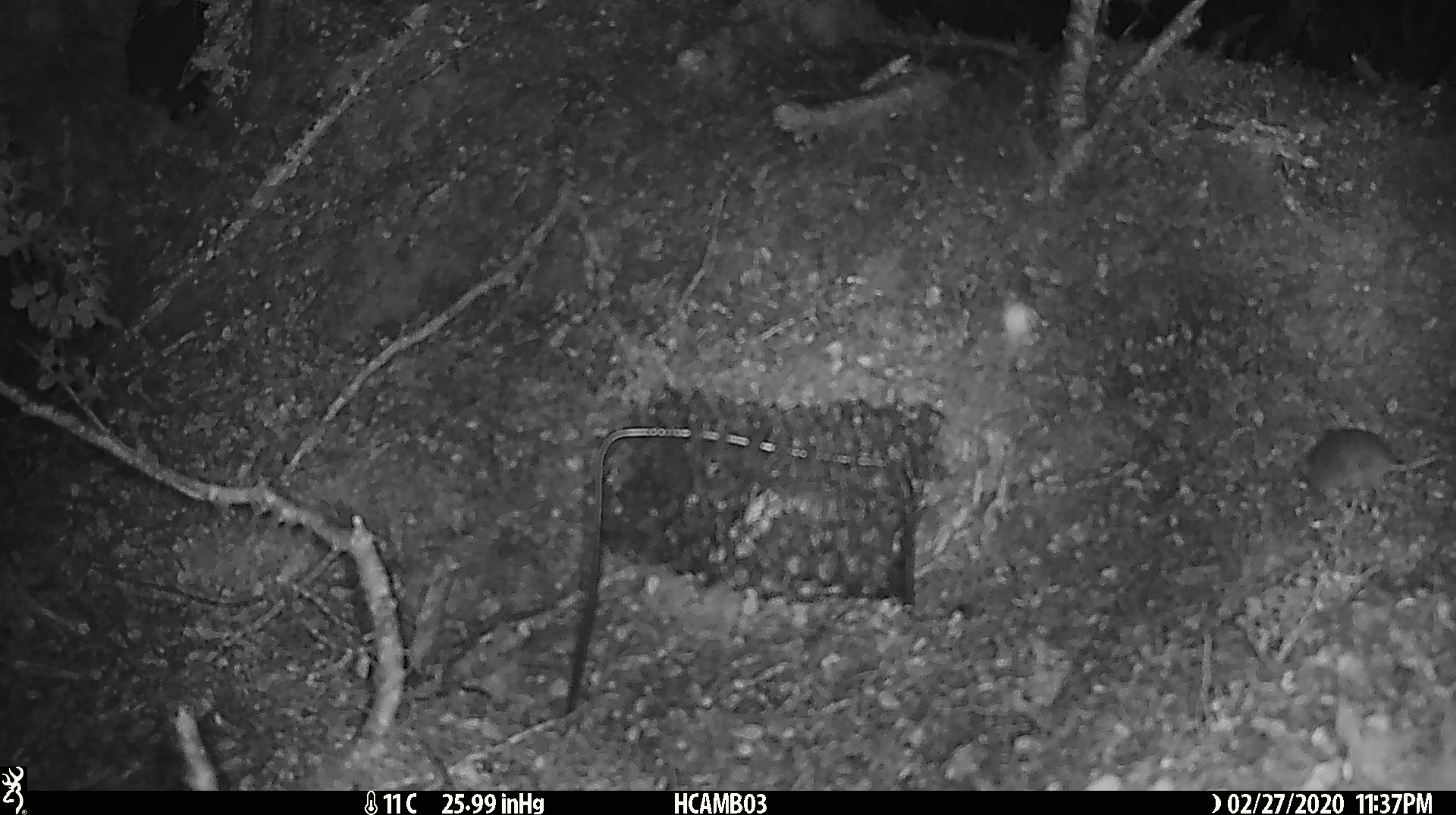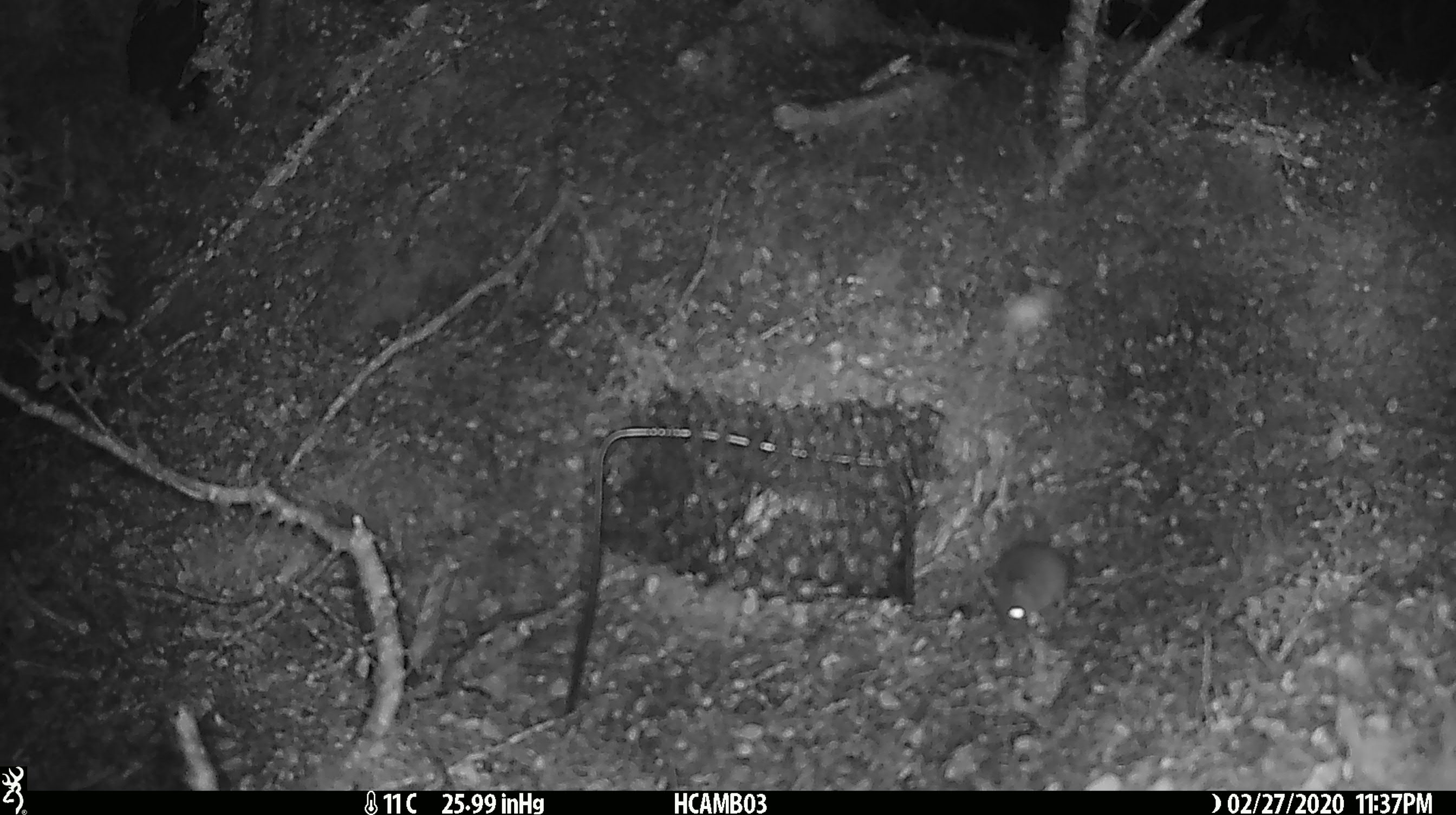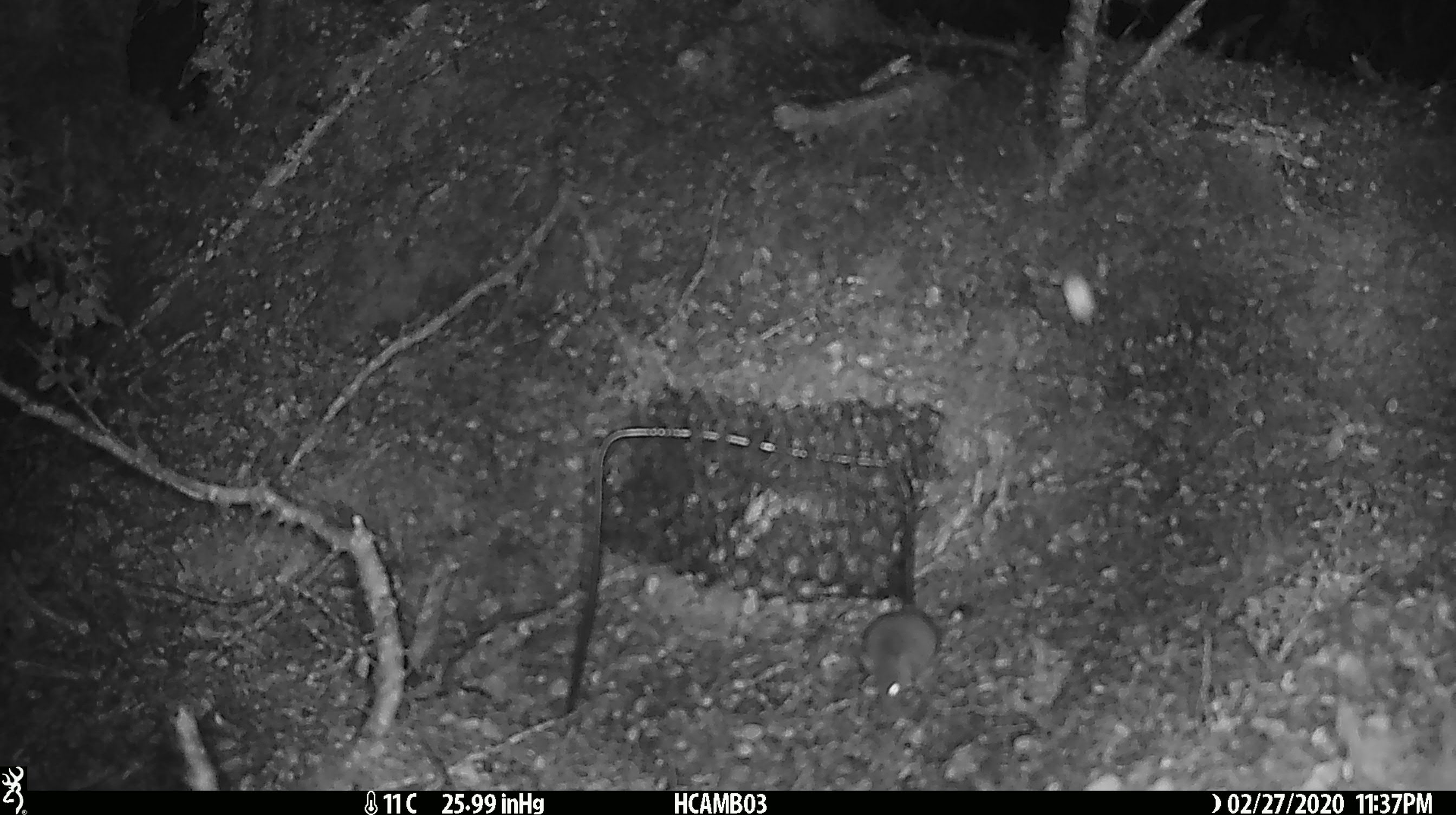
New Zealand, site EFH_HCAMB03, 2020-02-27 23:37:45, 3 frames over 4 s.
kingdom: Animalia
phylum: Chordata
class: Mammalia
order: Rodentia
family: Muridae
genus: Mus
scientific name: Mus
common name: mouse